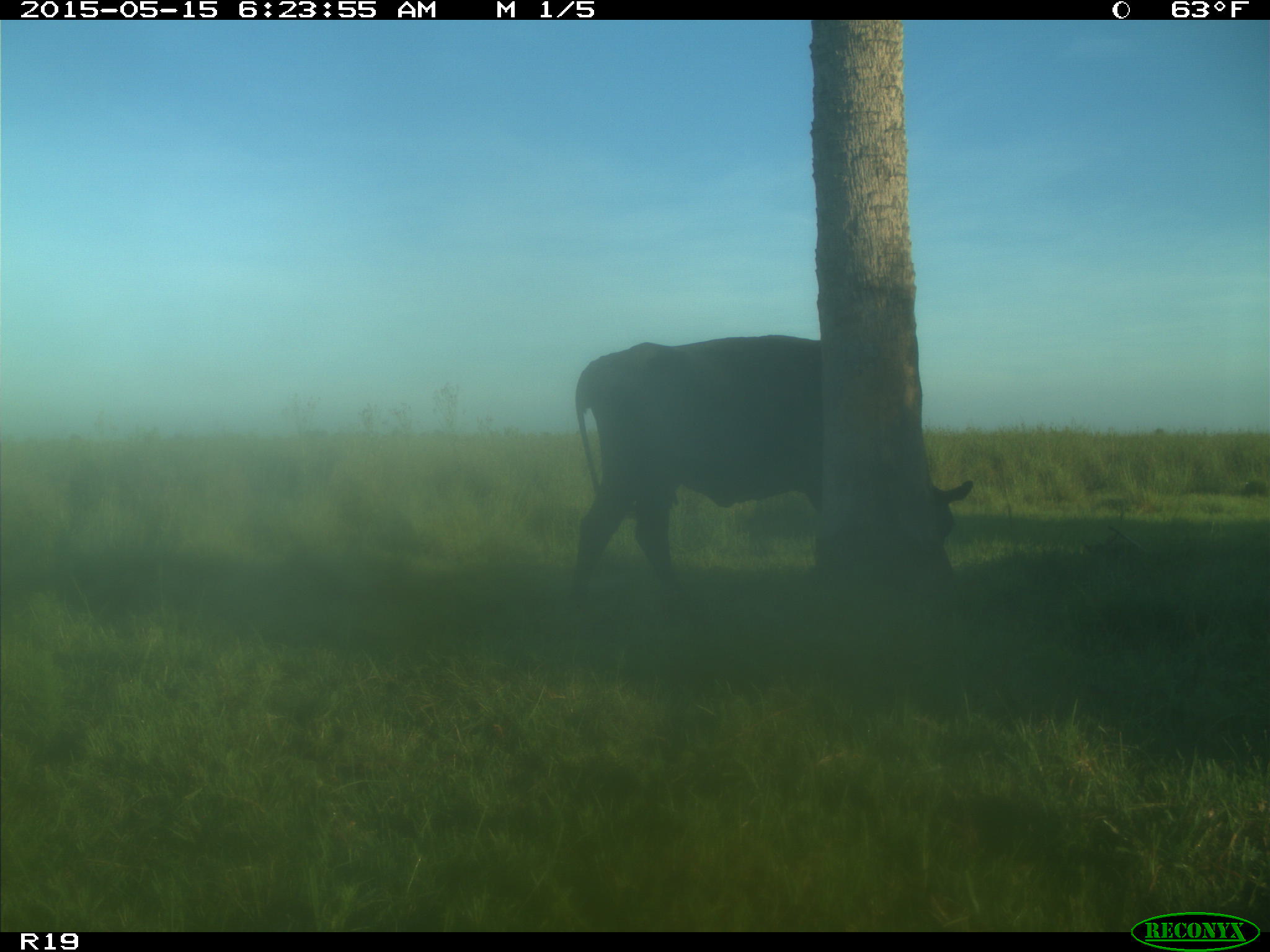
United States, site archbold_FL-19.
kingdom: Animalia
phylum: Chordata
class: Mammalia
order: Artiodactyla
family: Bovidae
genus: Bos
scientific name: Bos taurus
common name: domestic cow